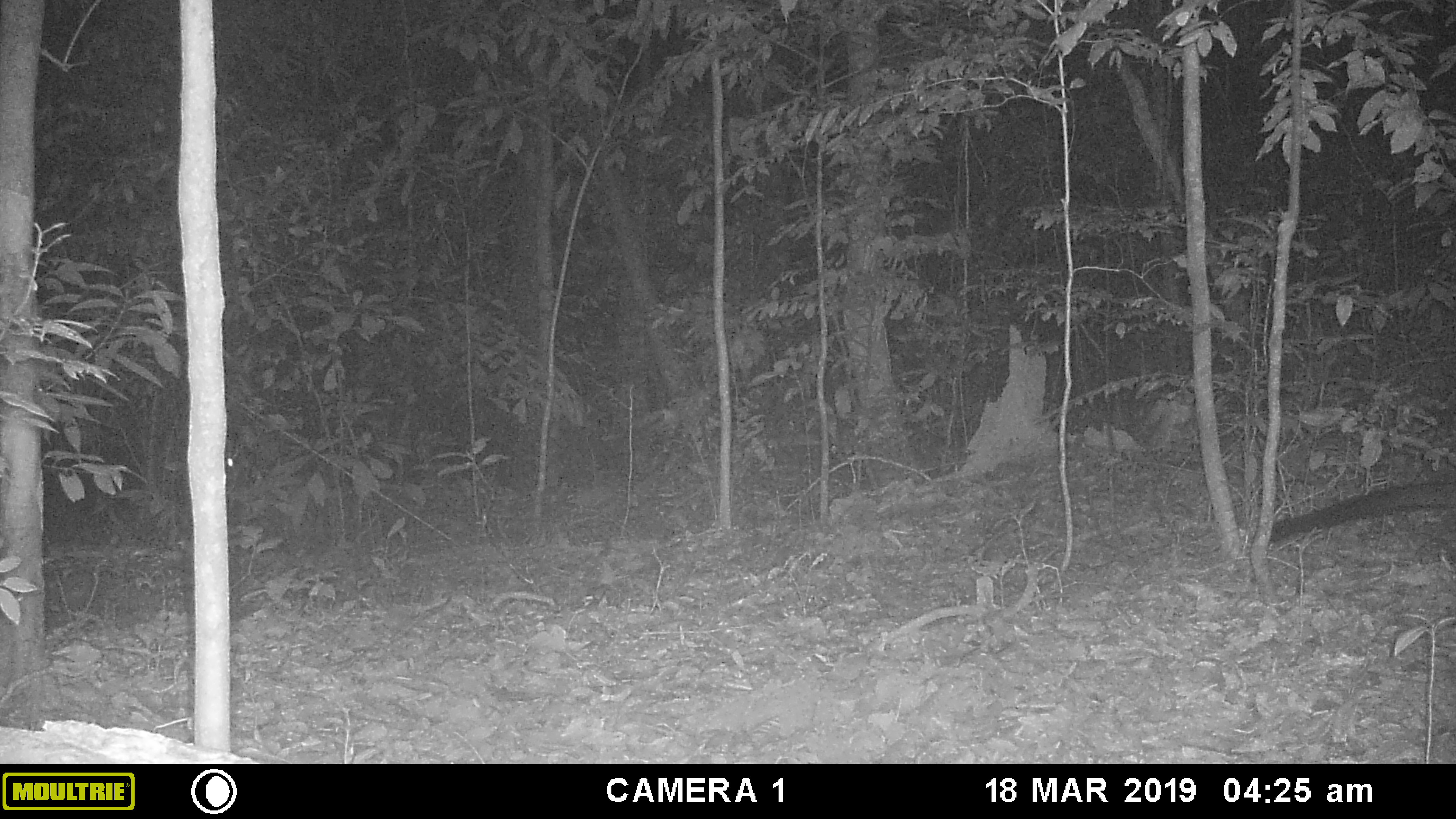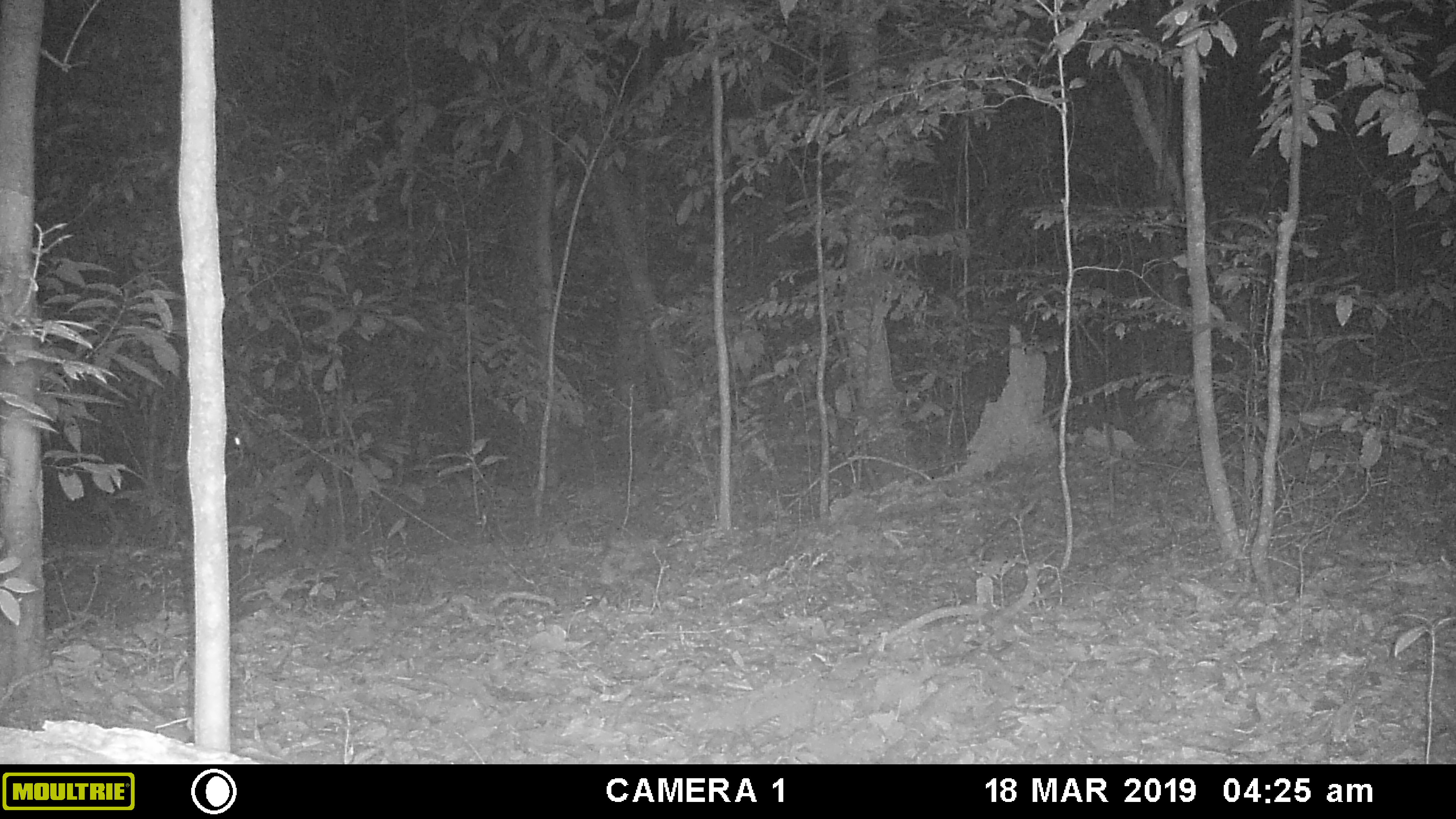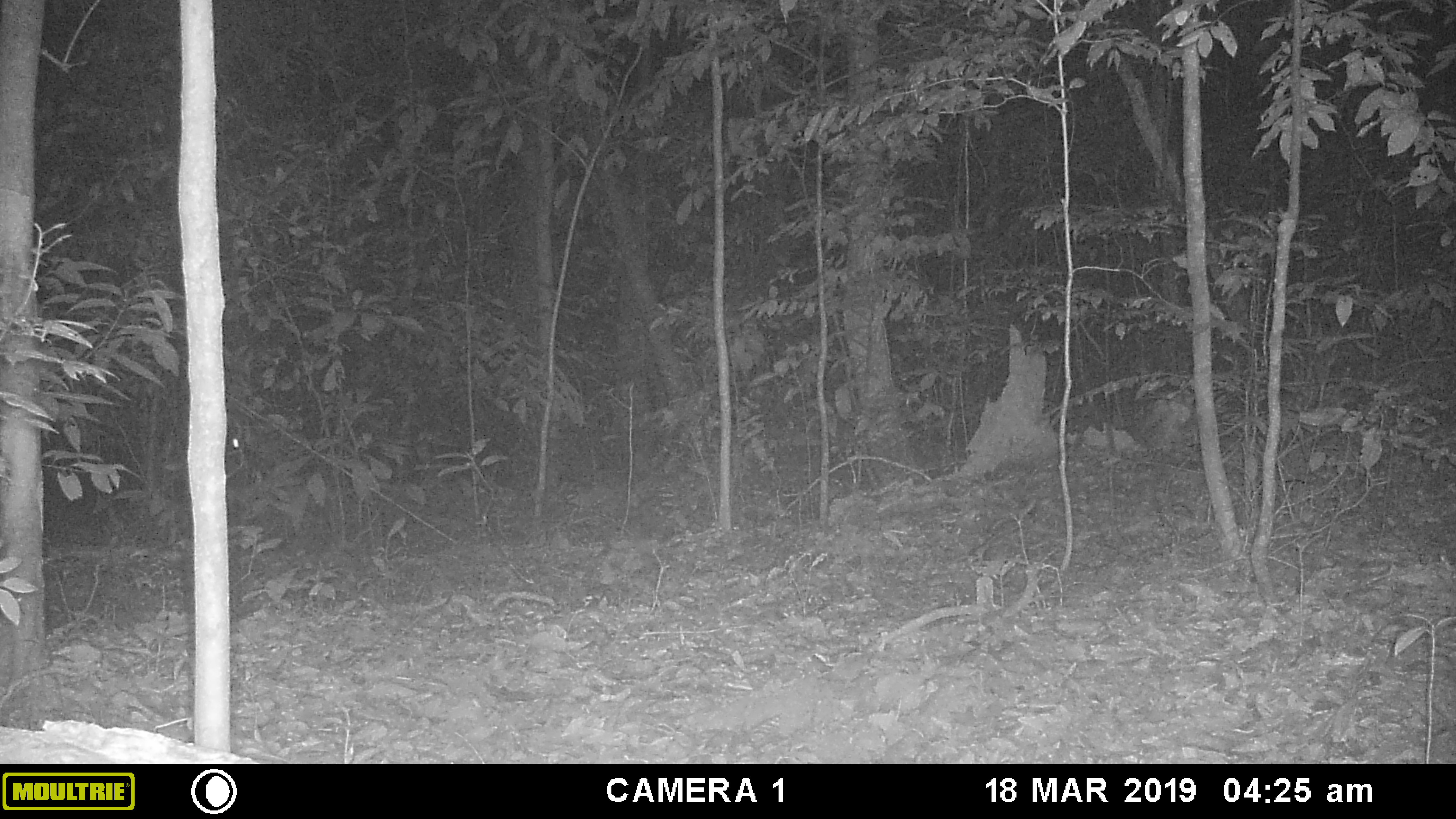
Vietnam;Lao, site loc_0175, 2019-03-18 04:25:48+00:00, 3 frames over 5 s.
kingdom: Animalia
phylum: Chordata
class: Mammalia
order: Carnivora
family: Viverridae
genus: Paradoxurus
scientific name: Paradoxurus hermaphroditus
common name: common palm civet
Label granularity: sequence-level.